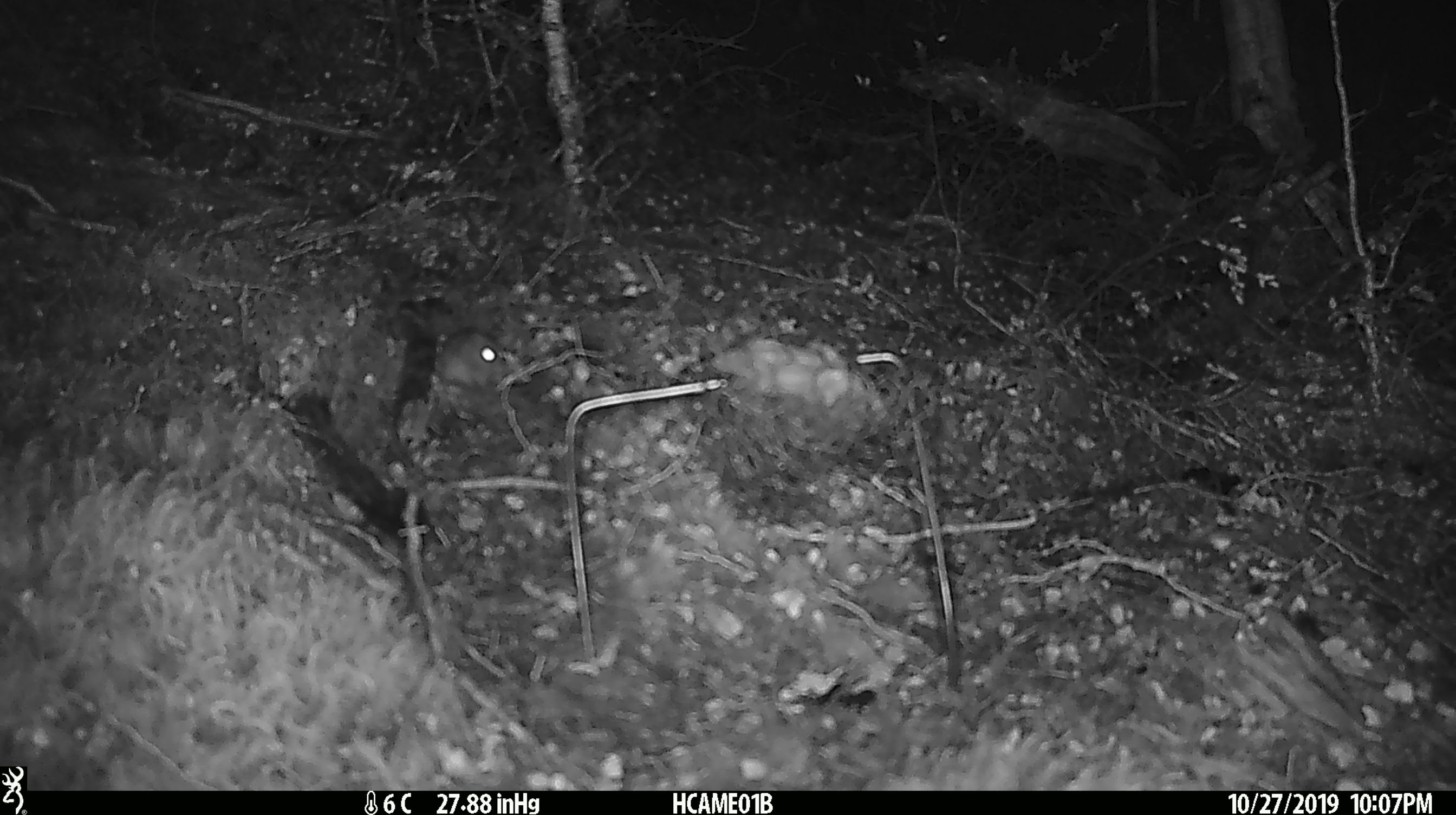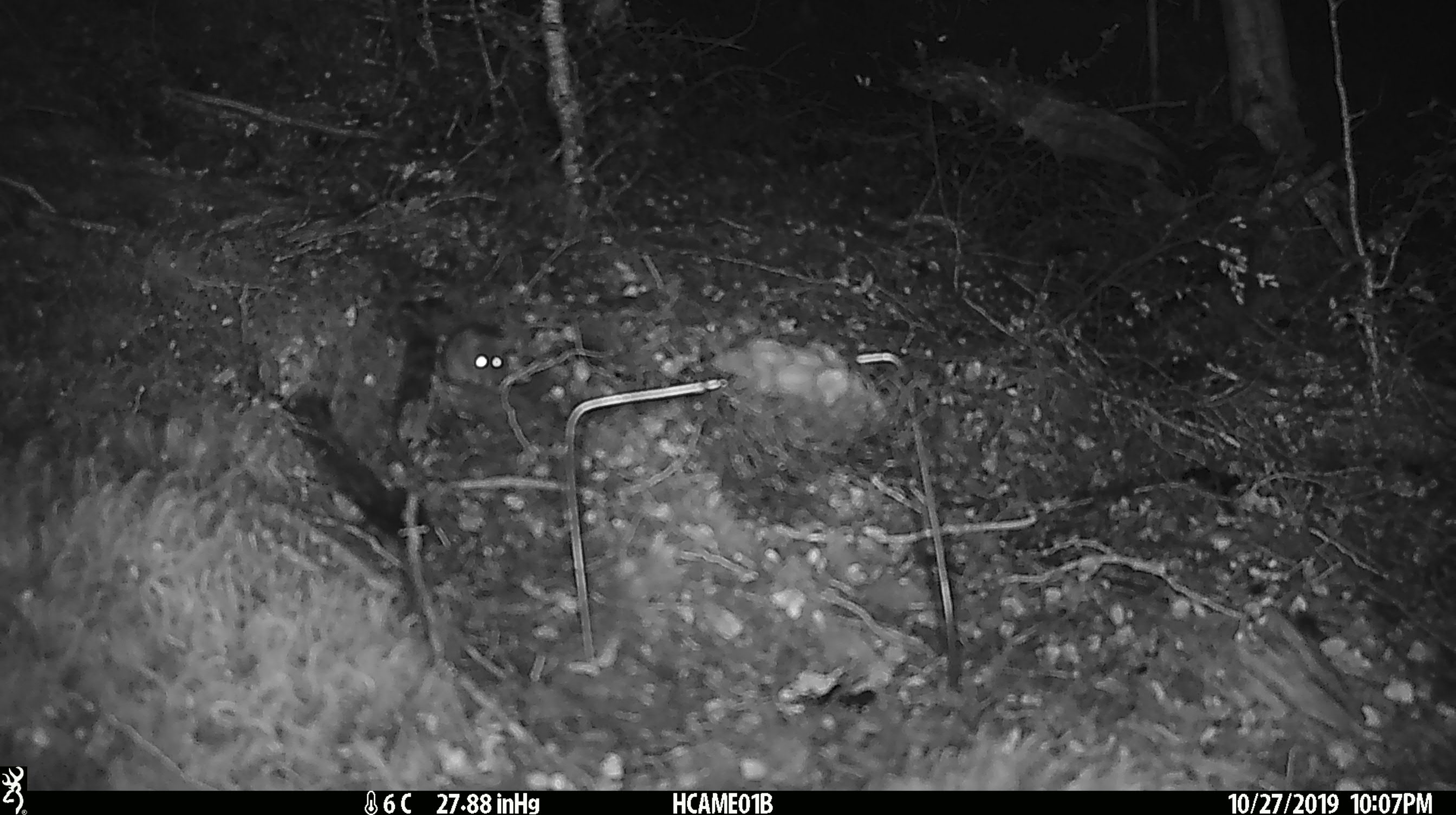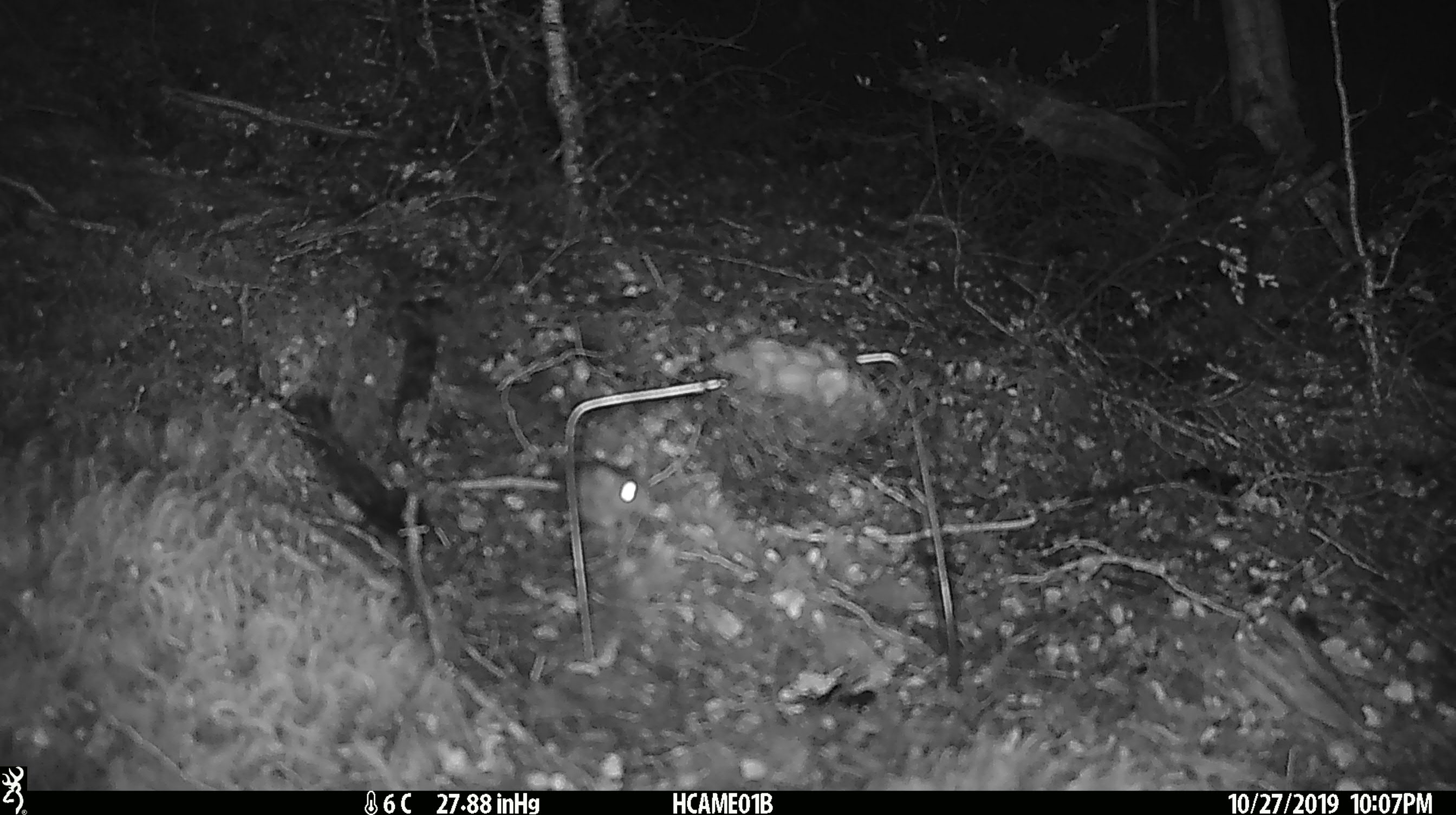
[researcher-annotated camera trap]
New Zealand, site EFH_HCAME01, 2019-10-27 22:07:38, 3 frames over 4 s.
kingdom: Animalia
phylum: Chordata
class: Mammalia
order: Rodentia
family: Muridae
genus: Mus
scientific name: Mus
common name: mouse